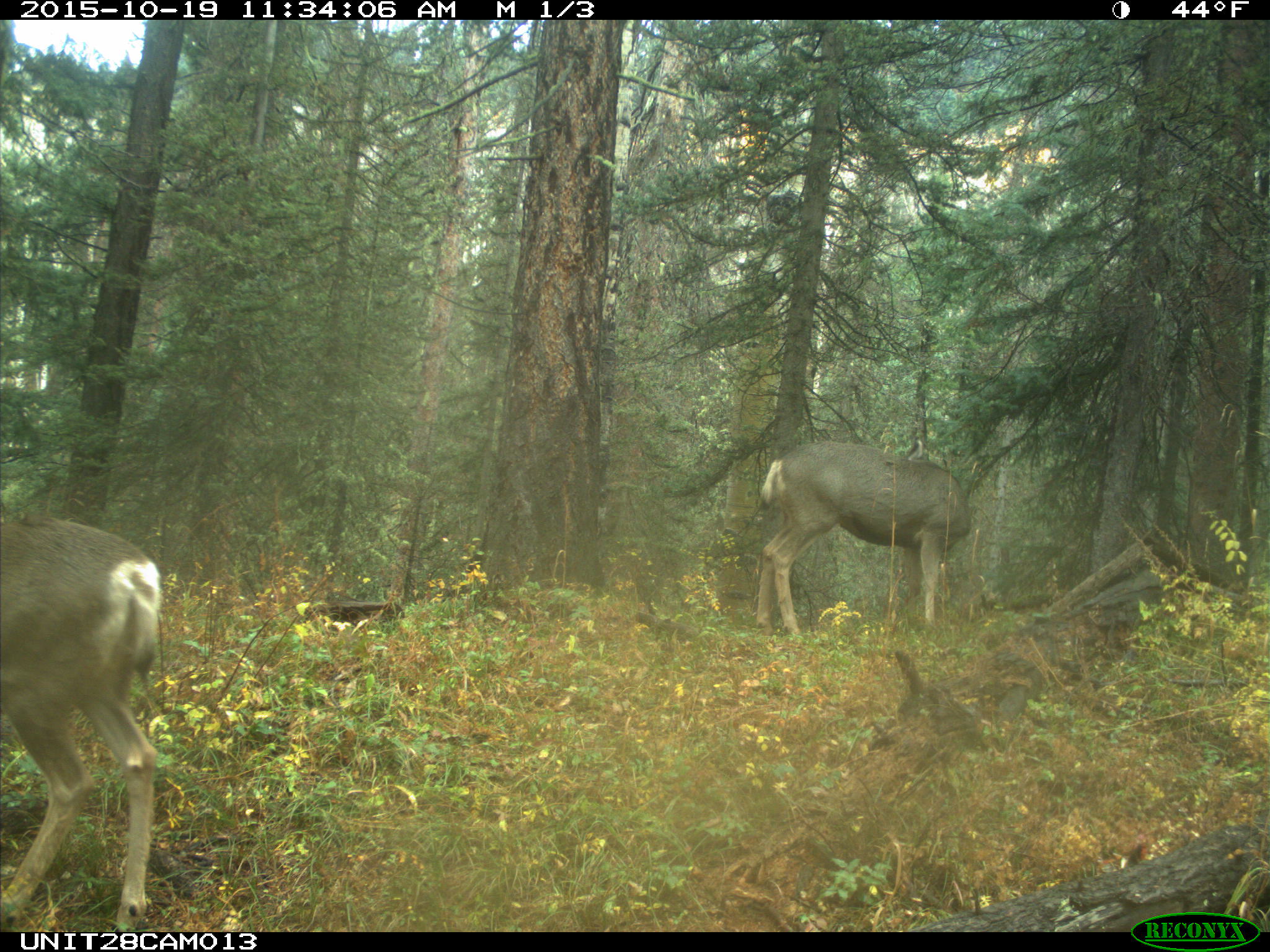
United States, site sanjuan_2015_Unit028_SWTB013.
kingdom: Animalia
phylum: Chordata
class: Mammalia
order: Artiodactyla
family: Cervidae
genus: Odocoileus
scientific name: Odocoileus hemionus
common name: mule deer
Odocoileus hemionus (mule deer).